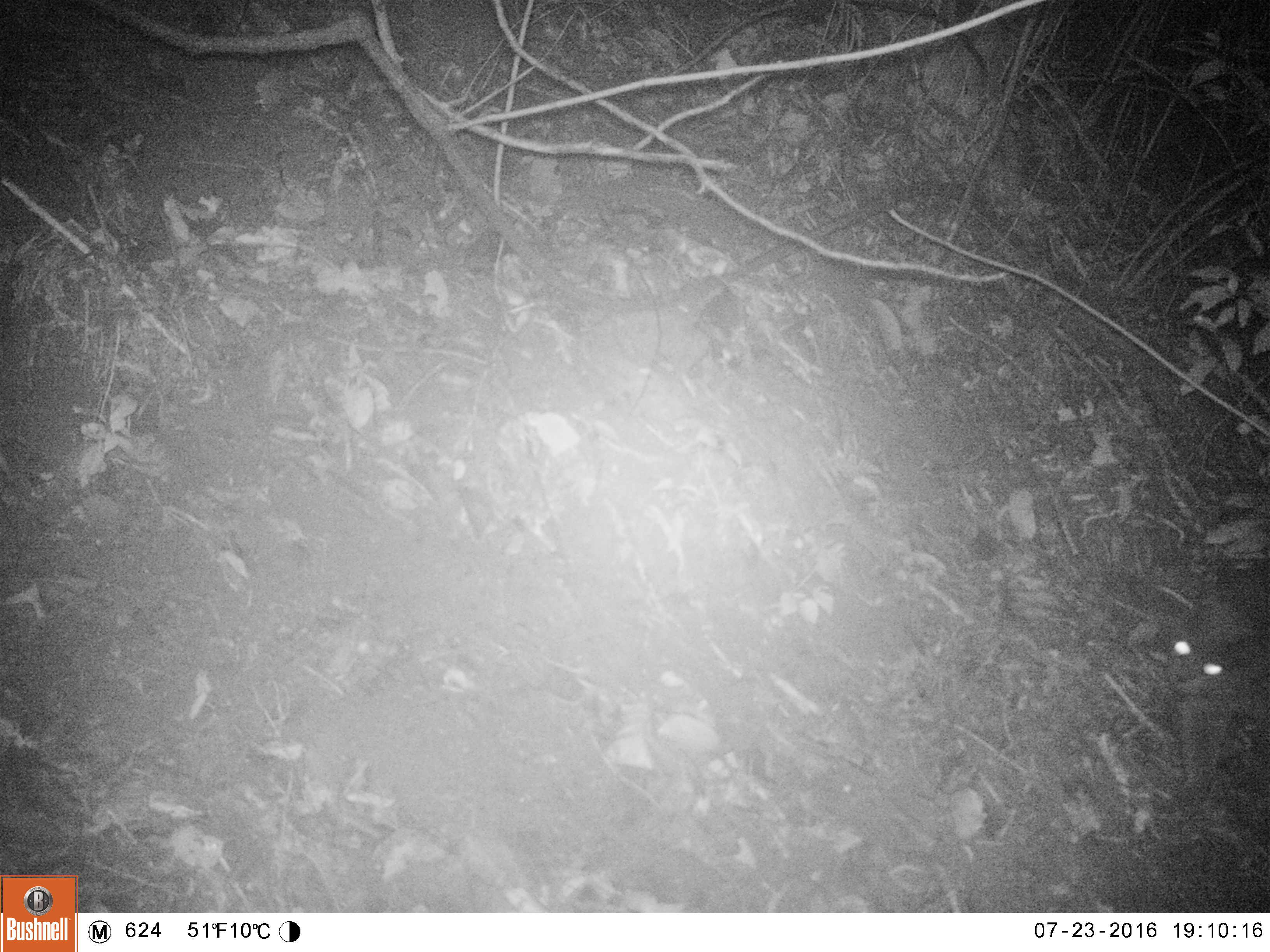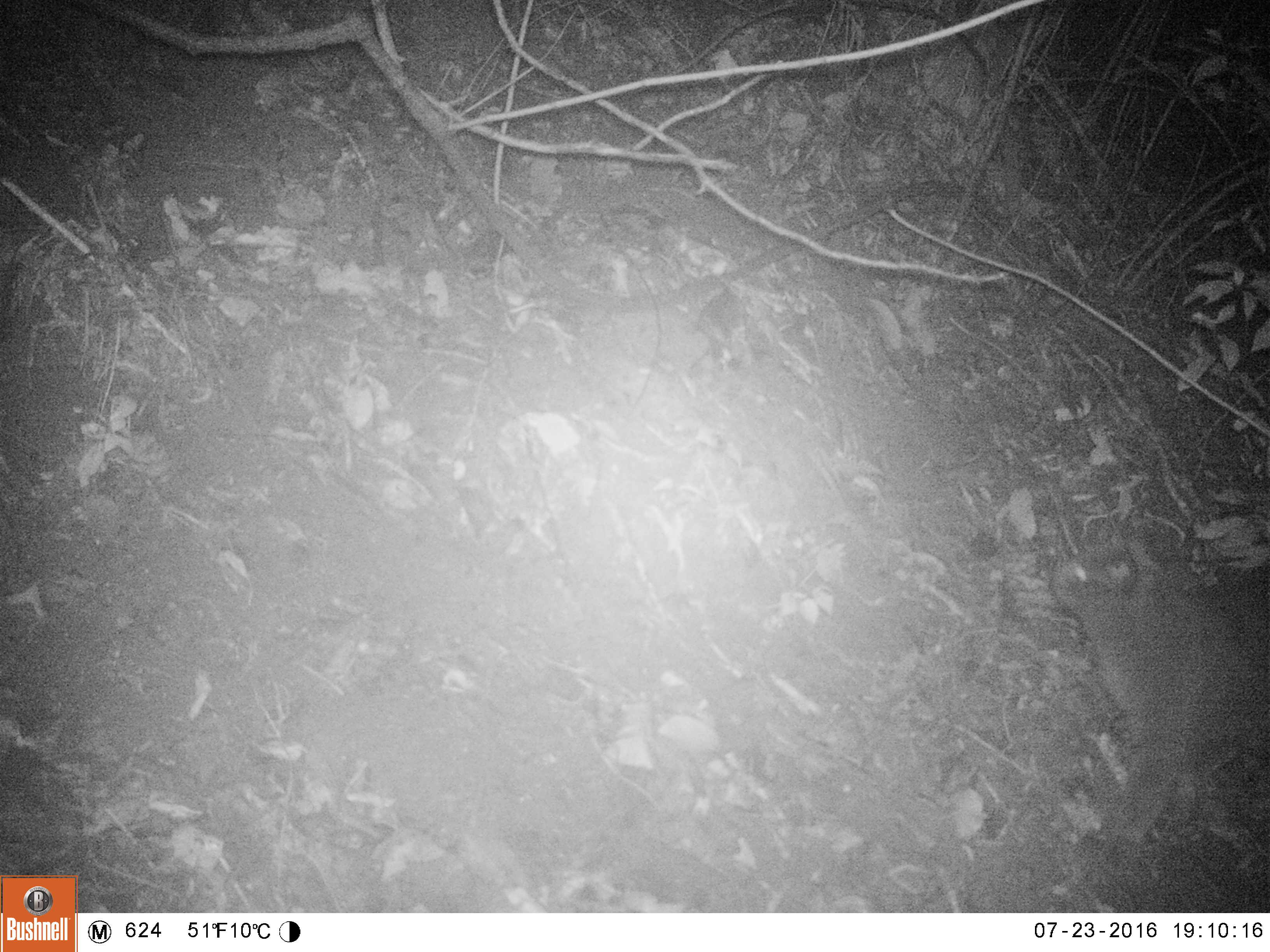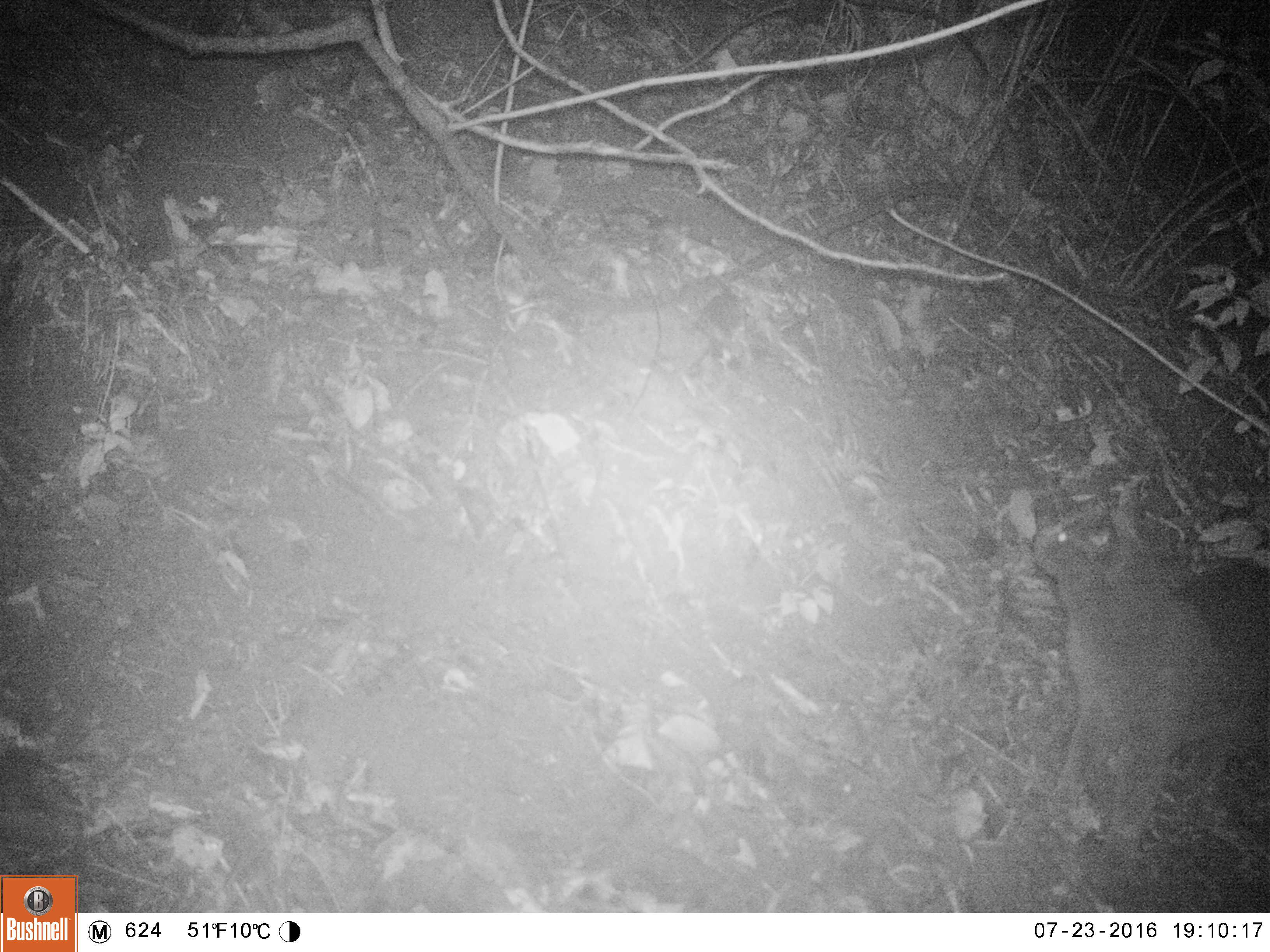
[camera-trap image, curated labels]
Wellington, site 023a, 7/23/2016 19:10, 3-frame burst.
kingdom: Animalia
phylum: Chordata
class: Mammalia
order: Carnivora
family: Felidae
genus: Felis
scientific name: Felis catus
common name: cat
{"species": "cat (Felis catus)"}